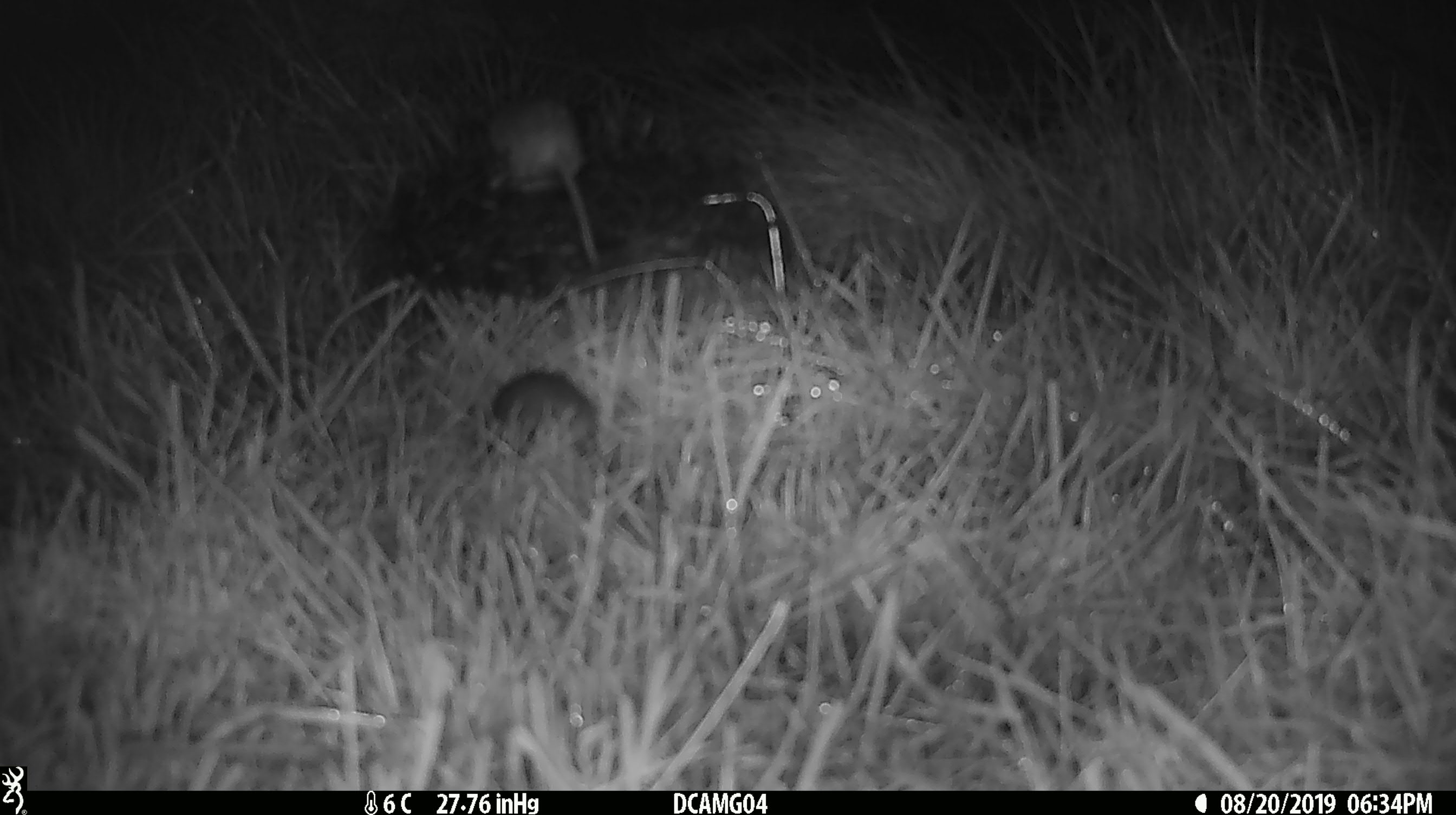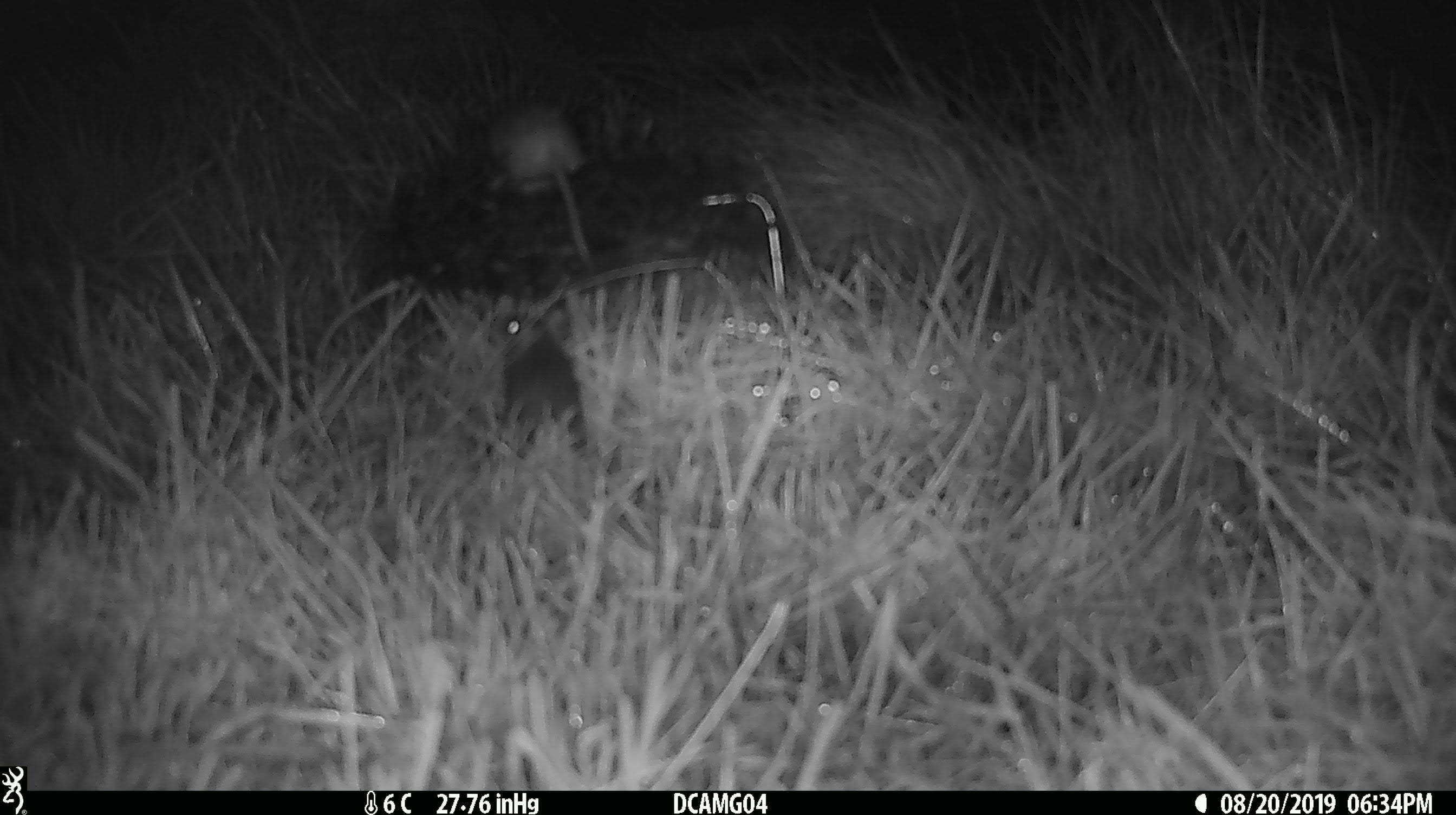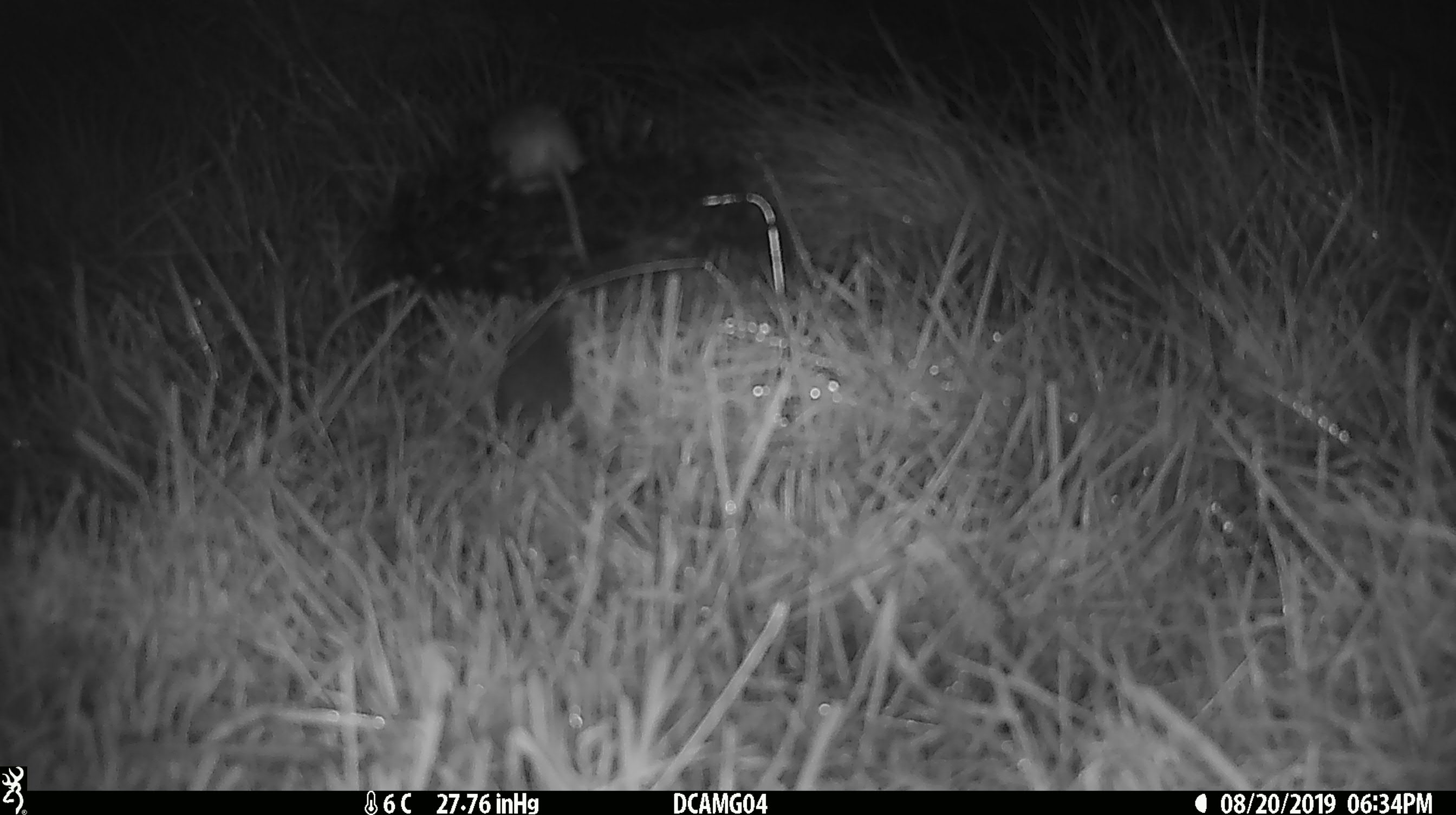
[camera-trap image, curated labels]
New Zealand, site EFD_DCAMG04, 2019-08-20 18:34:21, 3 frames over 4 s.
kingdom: Animalia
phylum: Chordata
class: Mammalia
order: Rodentia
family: Muridae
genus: Mus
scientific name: Mus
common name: mouse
Mouse (Mus).